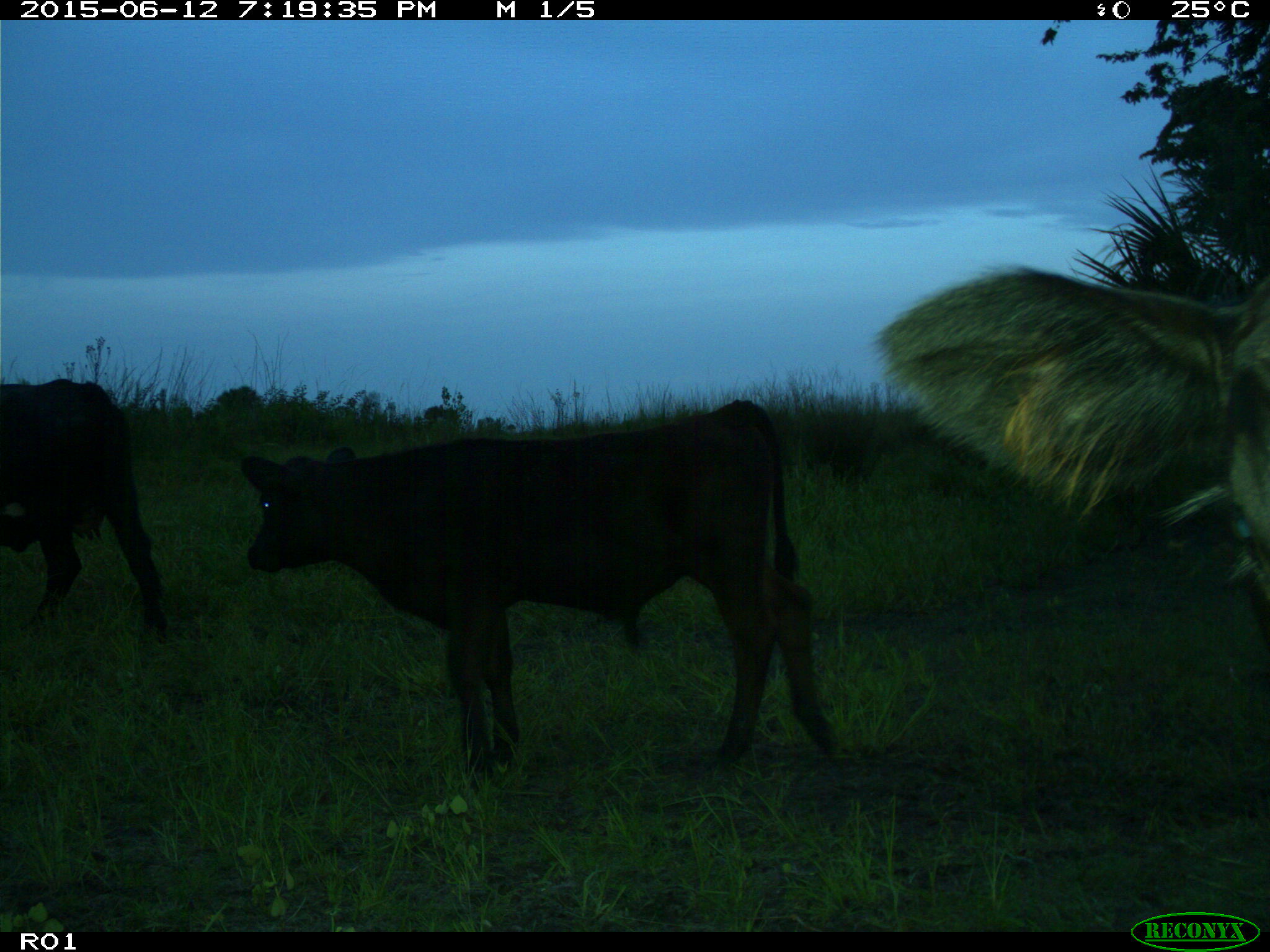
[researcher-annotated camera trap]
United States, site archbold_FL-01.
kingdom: Animalia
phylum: Chordata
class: Mammalia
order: Artiodactyla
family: Bovidae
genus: Bos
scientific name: Bos taurus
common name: domestic cow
Bos taurus (domestic cow).